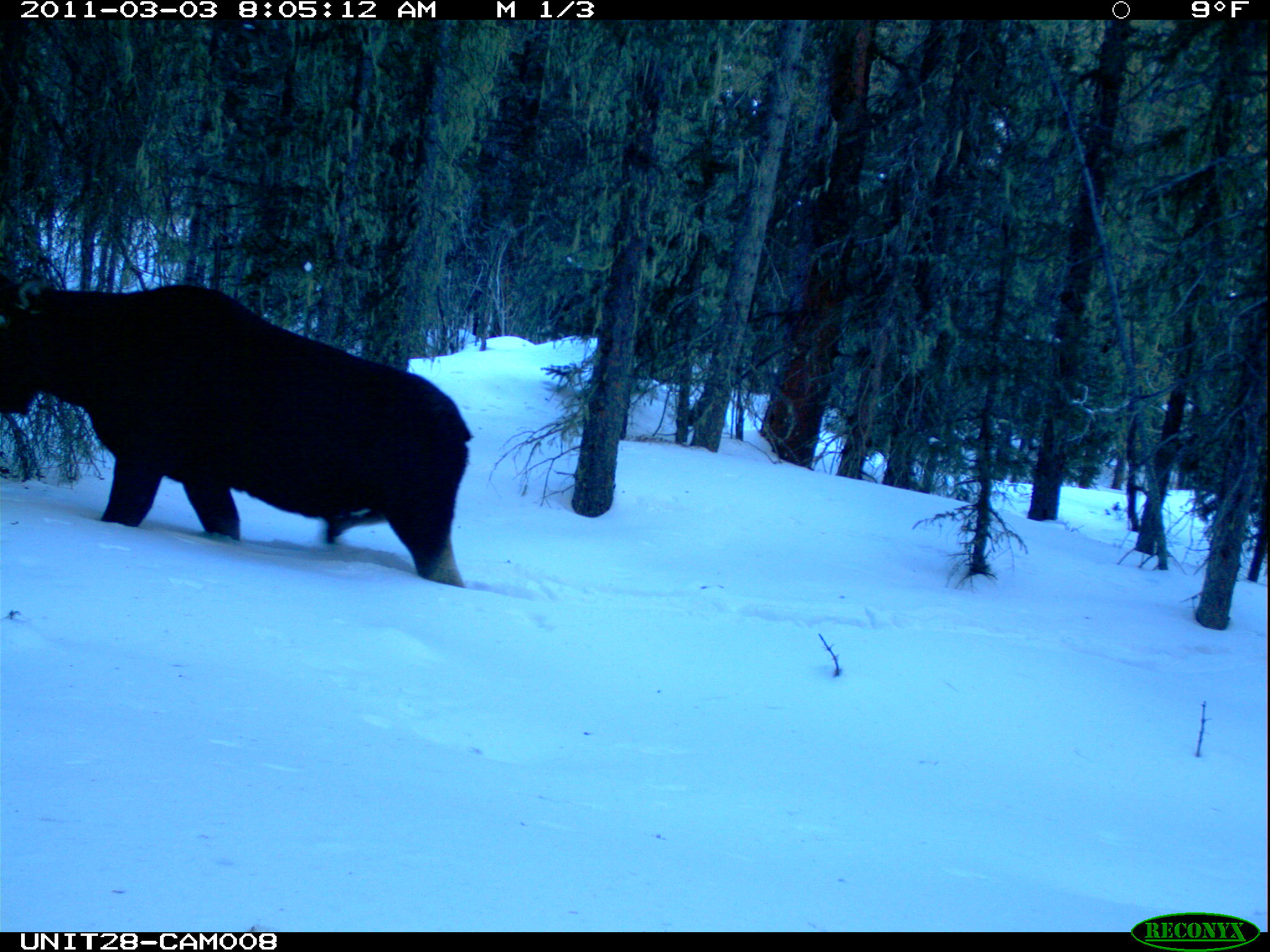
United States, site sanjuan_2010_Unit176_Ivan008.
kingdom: Animalia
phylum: Chordata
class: Mammalia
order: Artiodactyla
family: Cervidae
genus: Alces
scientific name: Alces alces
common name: moose